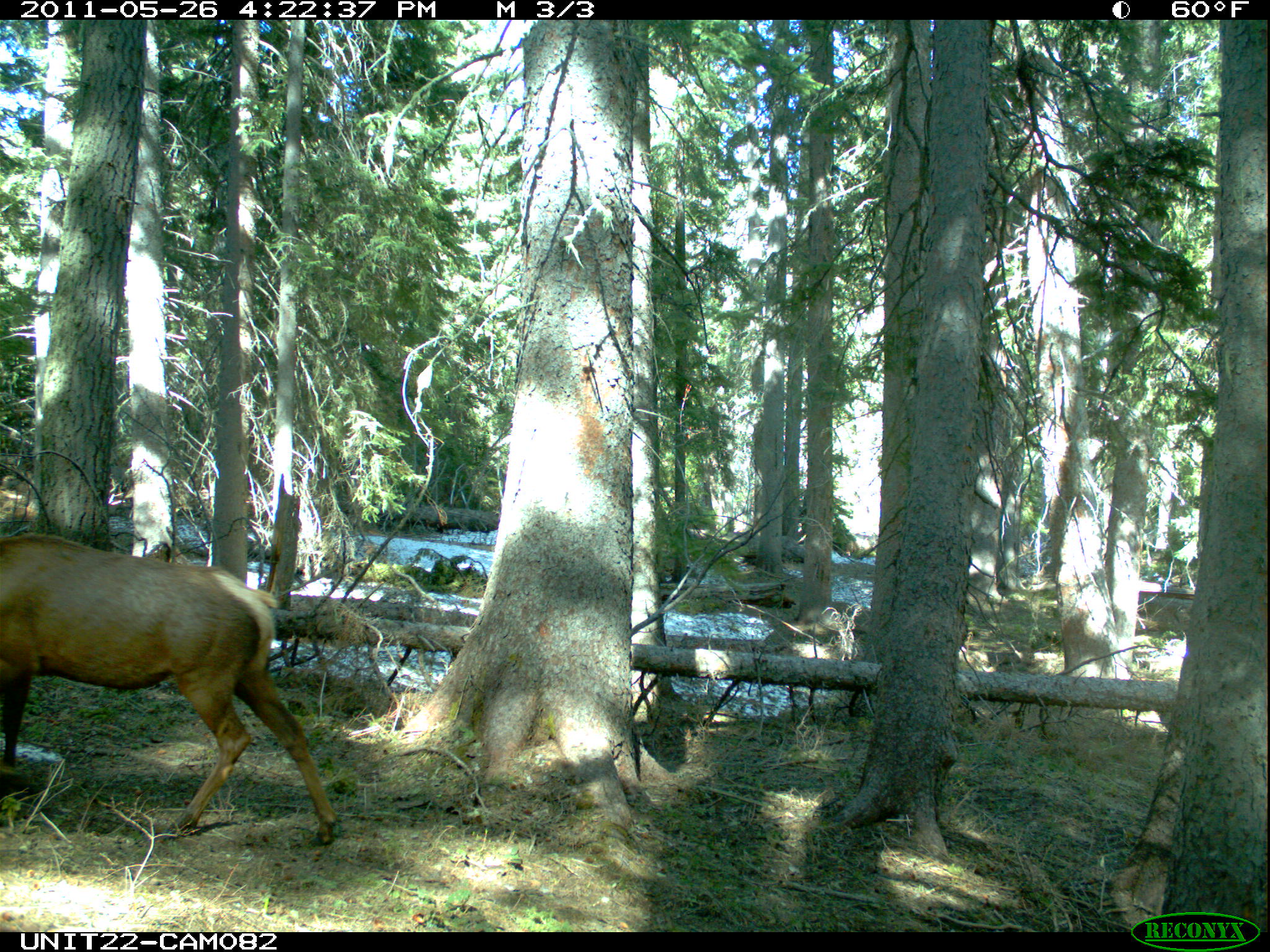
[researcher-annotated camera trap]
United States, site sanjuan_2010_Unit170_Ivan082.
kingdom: Animalia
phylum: Chordata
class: Mammalia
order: Artiodactyla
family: Cervidae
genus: Cervus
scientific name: Cervus elaphus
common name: red deer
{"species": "Cervus elaphus (red deer)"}